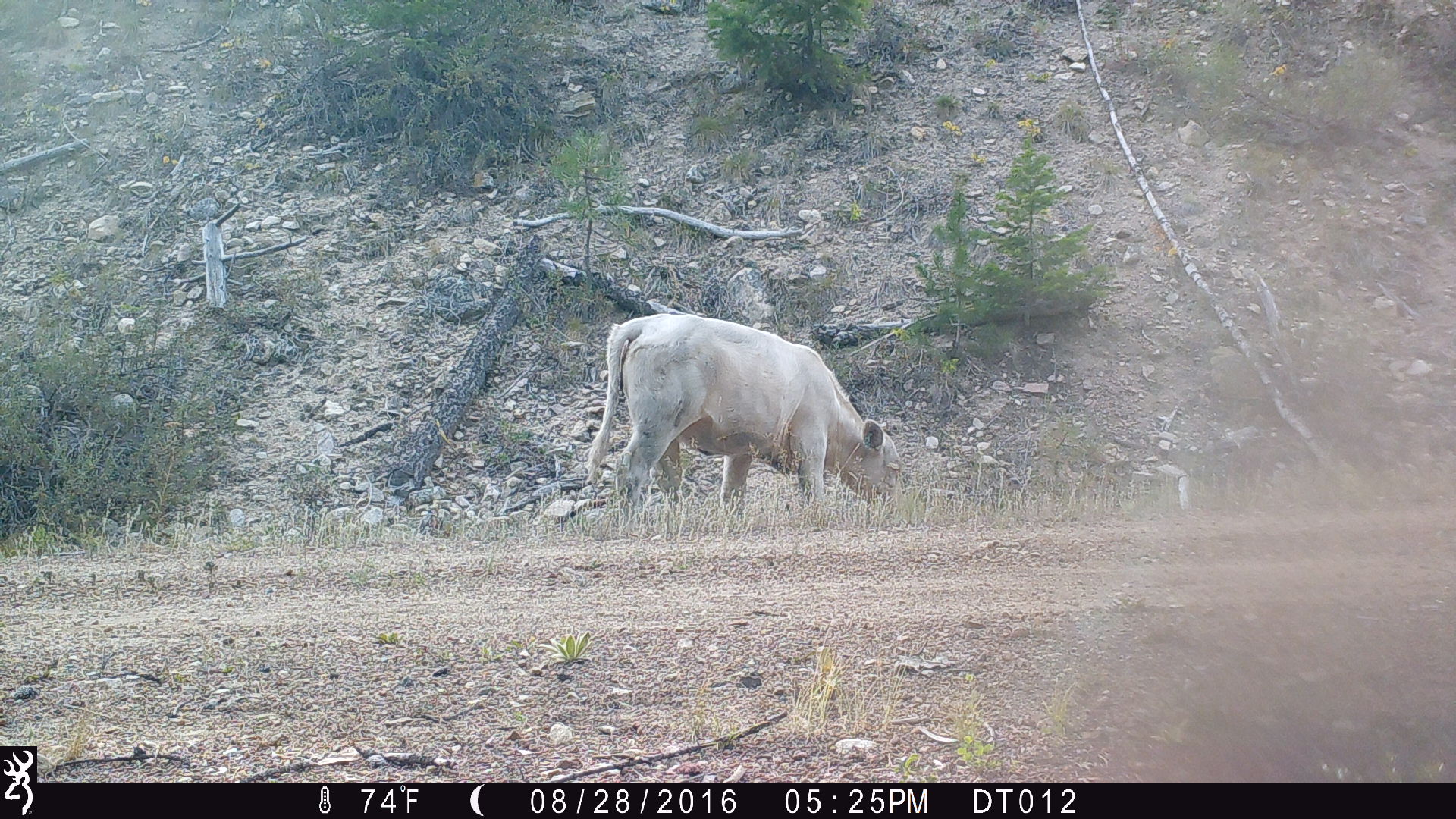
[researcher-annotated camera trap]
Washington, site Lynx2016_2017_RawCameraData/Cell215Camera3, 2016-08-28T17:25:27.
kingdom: Animalia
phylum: Chordata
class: Mammalia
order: Artiodactyla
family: Bovidae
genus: Bos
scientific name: Bos taurus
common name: domestic cattle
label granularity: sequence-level